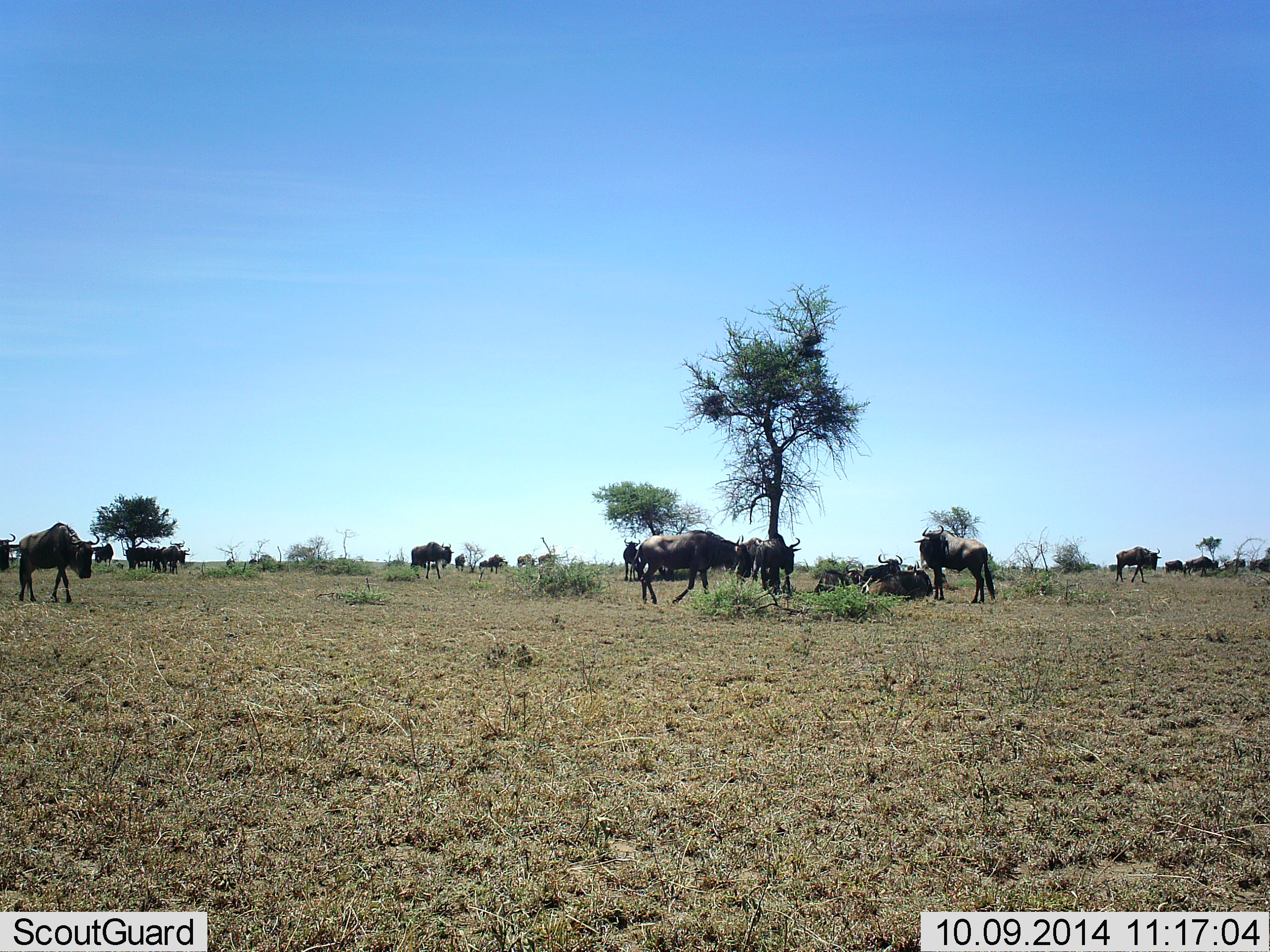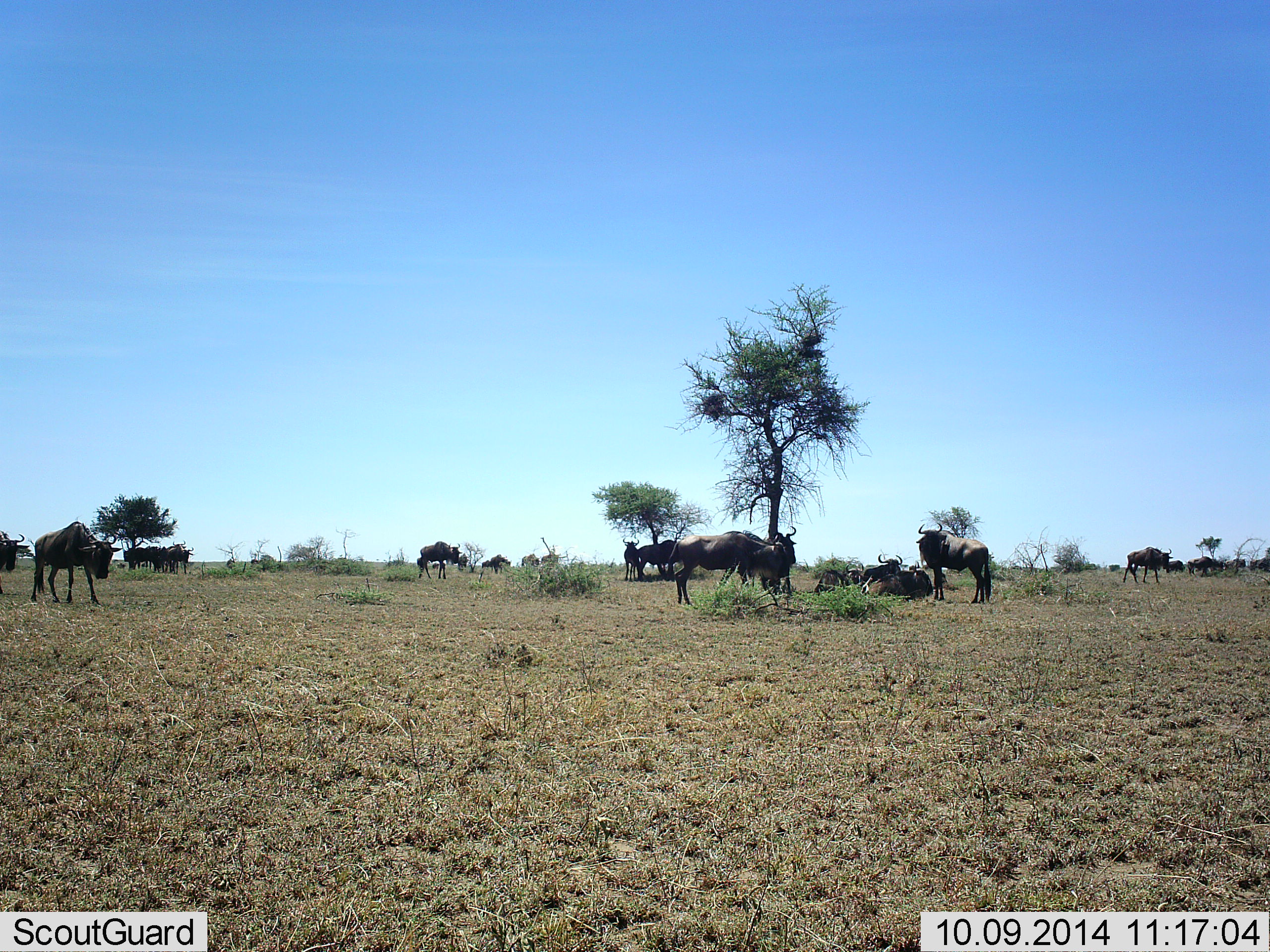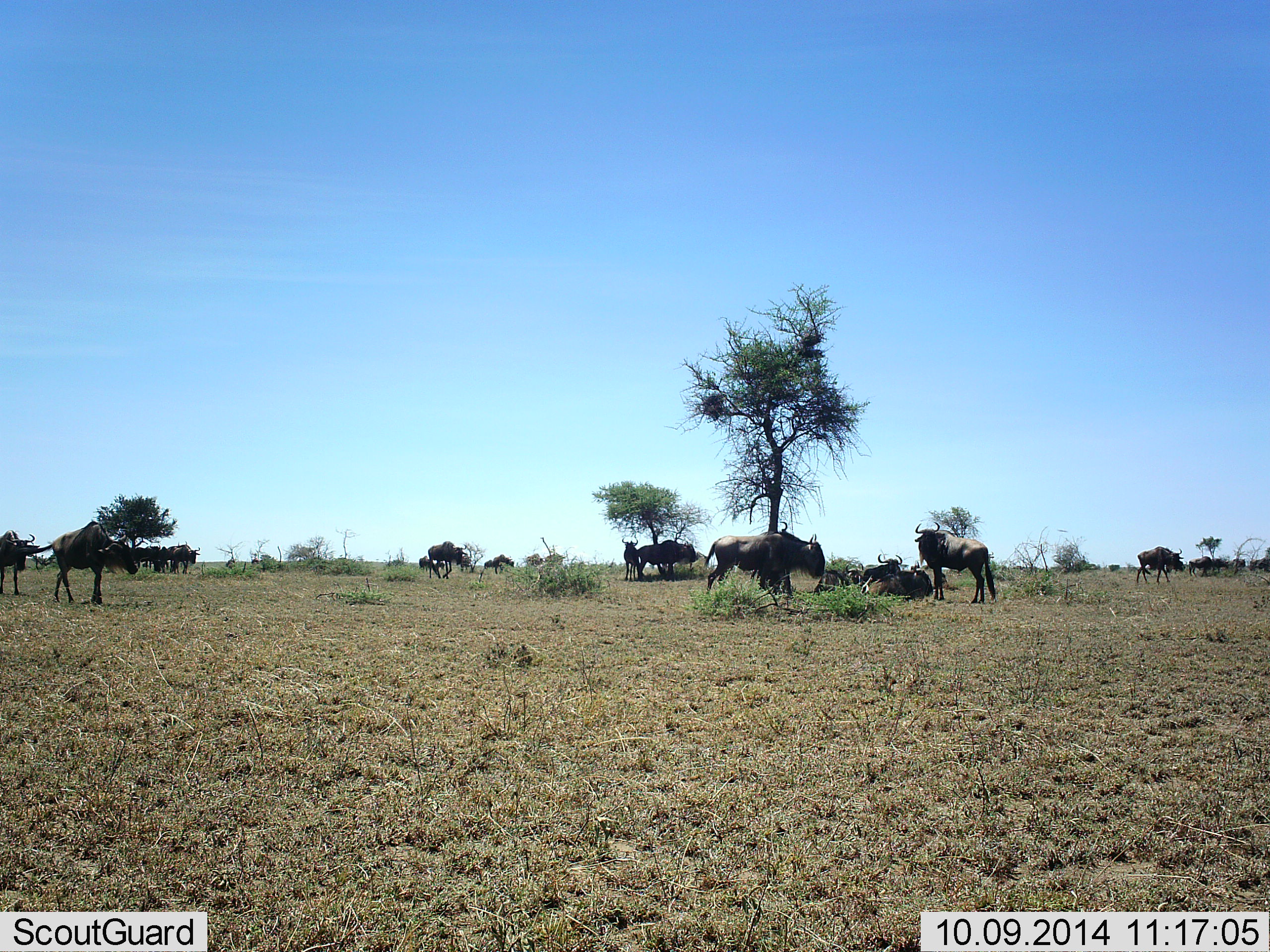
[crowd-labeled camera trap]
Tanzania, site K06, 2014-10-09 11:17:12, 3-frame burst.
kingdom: Animalia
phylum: Chordata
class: Mammalia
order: Artiodactyla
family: Bovidae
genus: Connochaetes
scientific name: Connochaetes taurinus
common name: blue wildebeest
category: wildebeest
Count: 11-50.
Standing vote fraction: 70%.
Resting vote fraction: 80%.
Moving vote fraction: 80%.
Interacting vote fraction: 0%.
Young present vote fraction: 0%.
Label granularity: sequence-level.